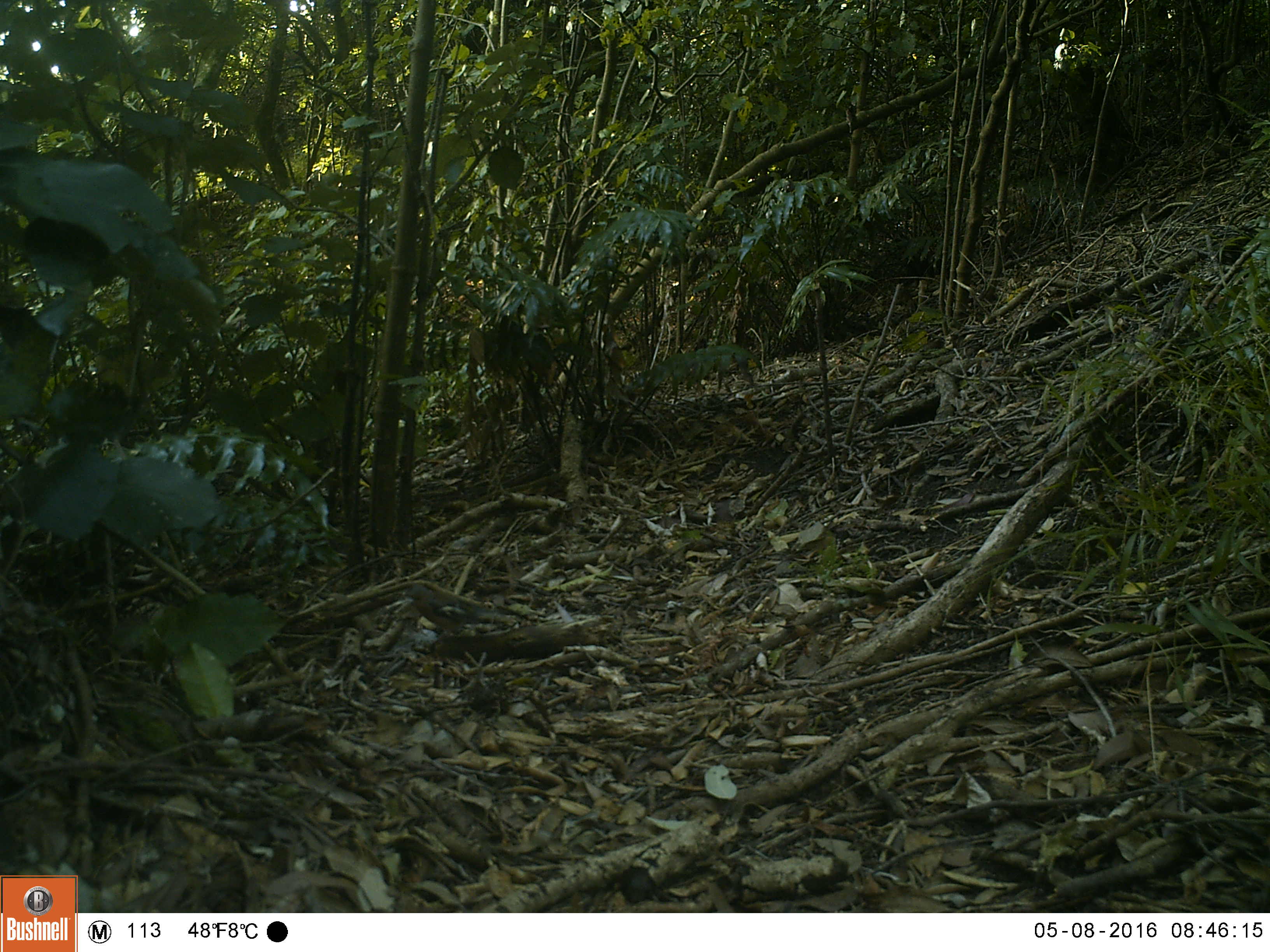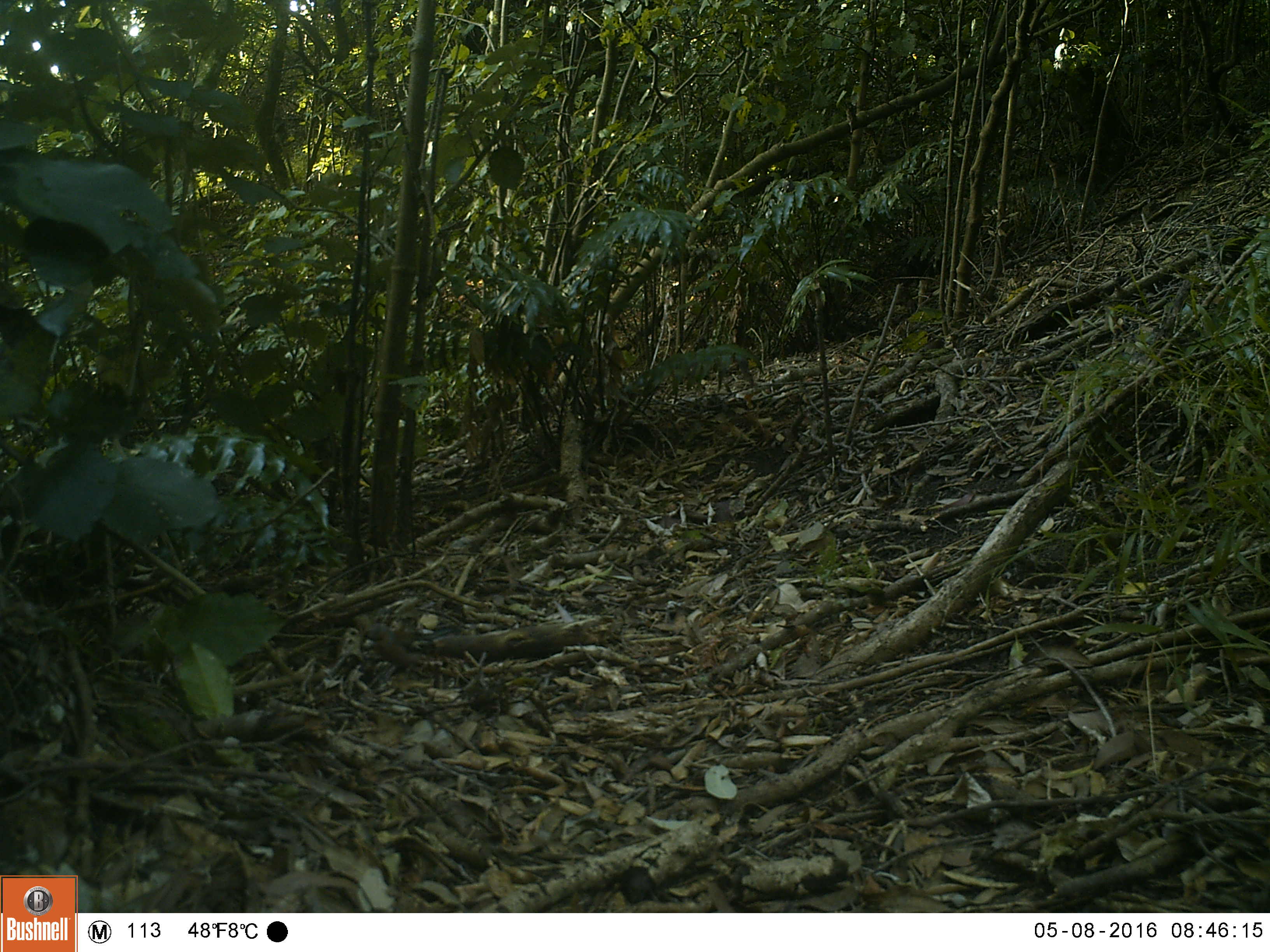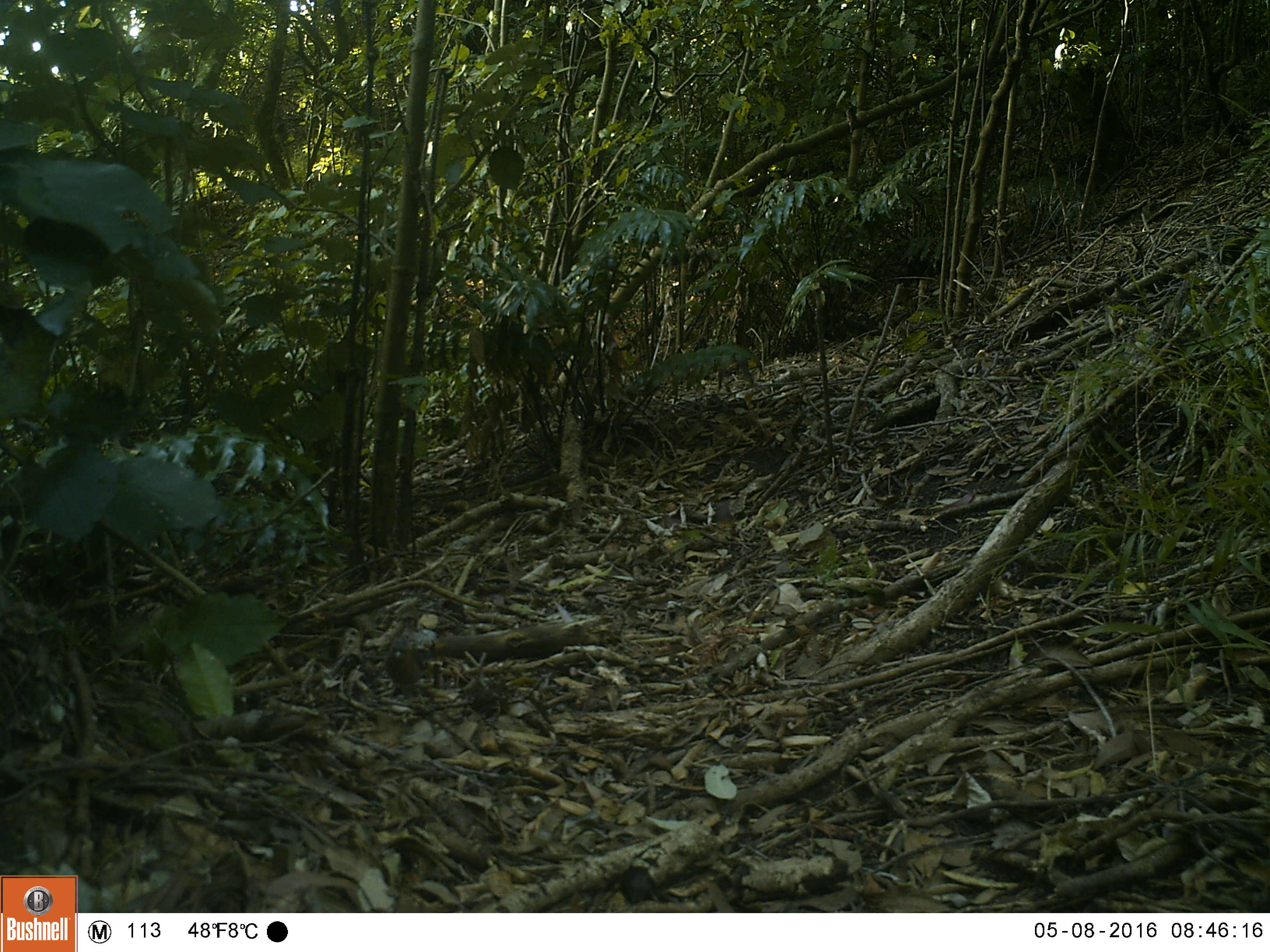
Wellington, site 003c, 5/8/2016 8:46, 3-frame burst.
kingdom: Animalia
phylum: Chordata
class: Aves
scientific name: Aves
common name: bird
Bird (Aves).